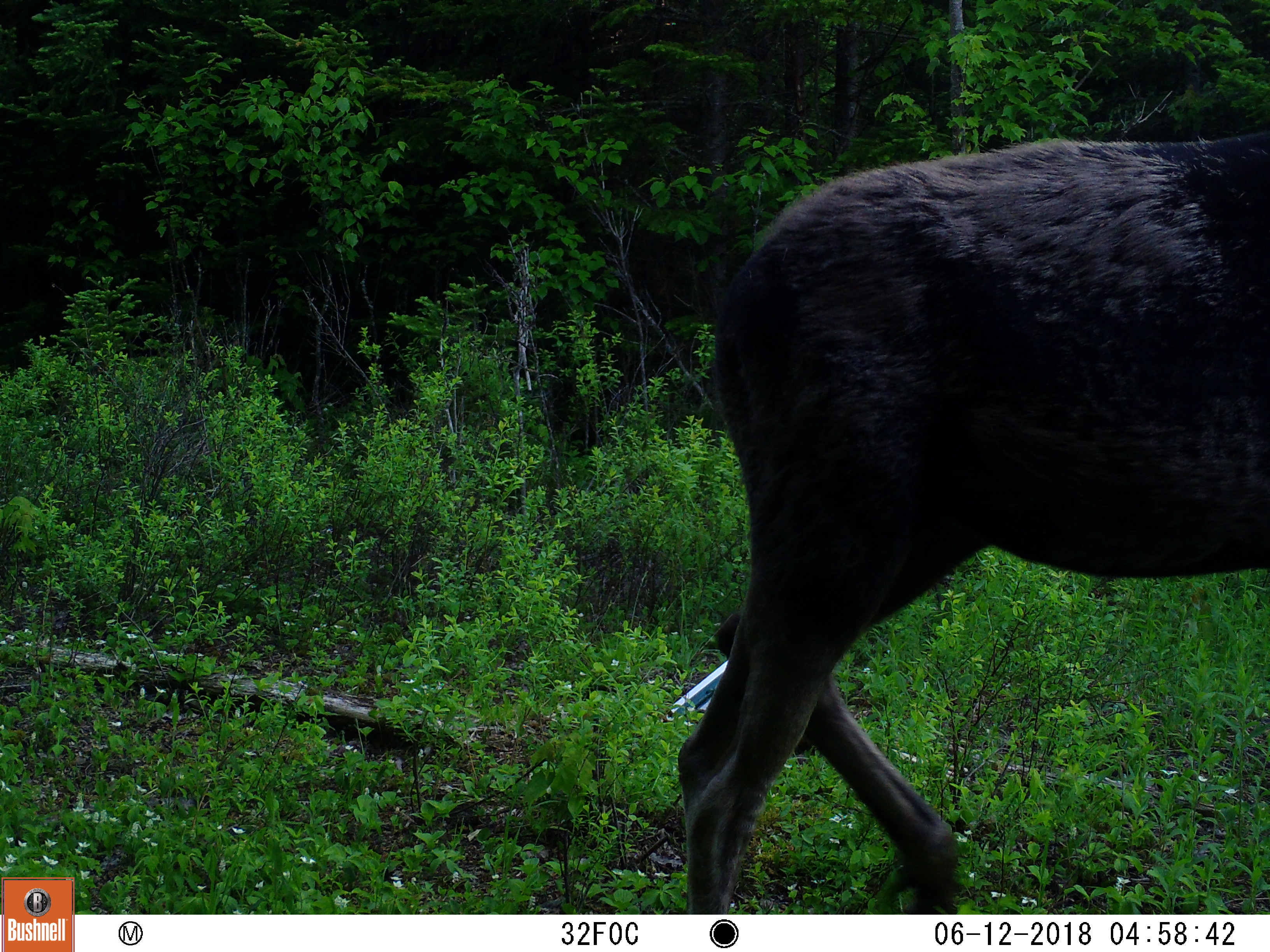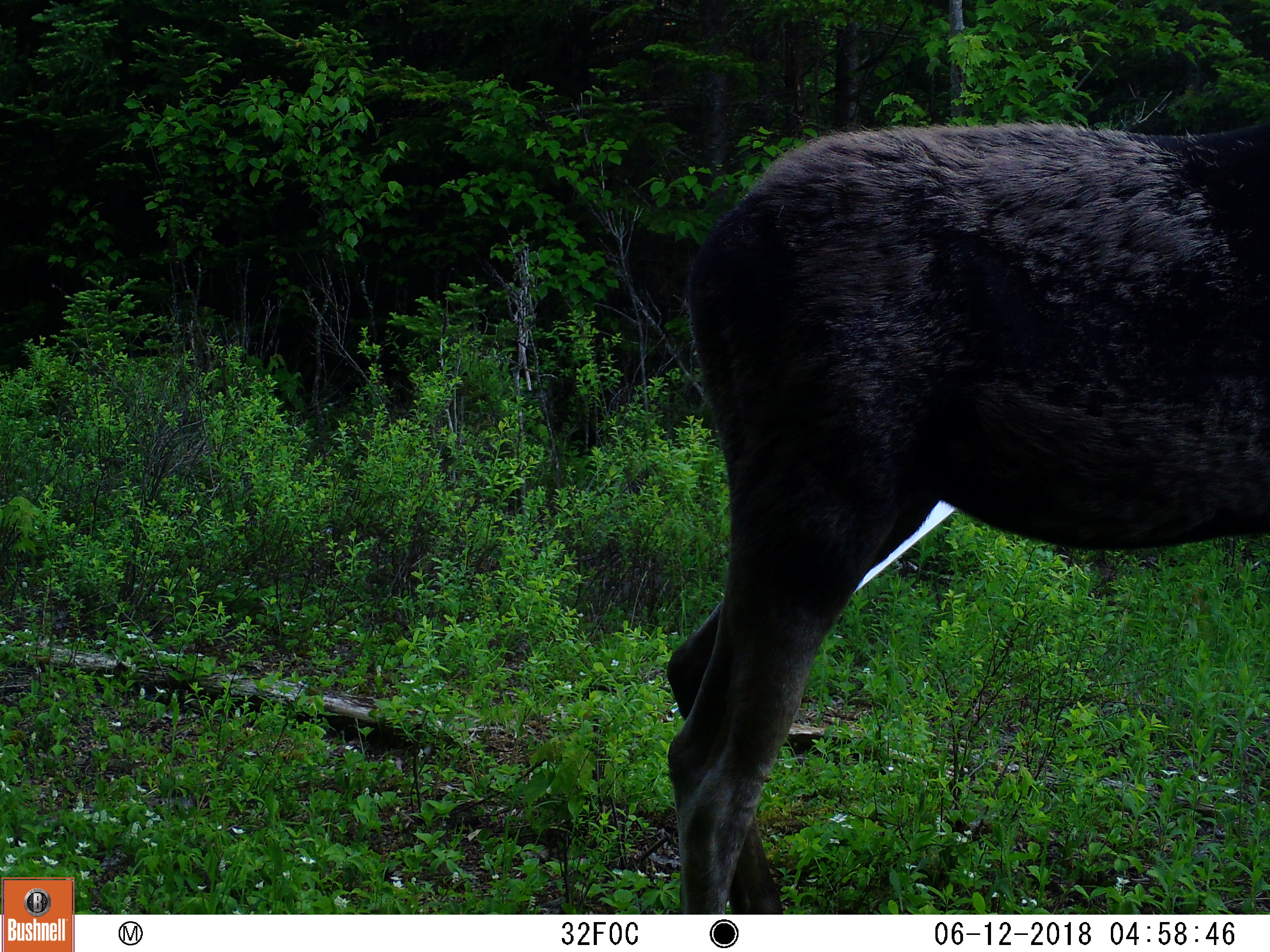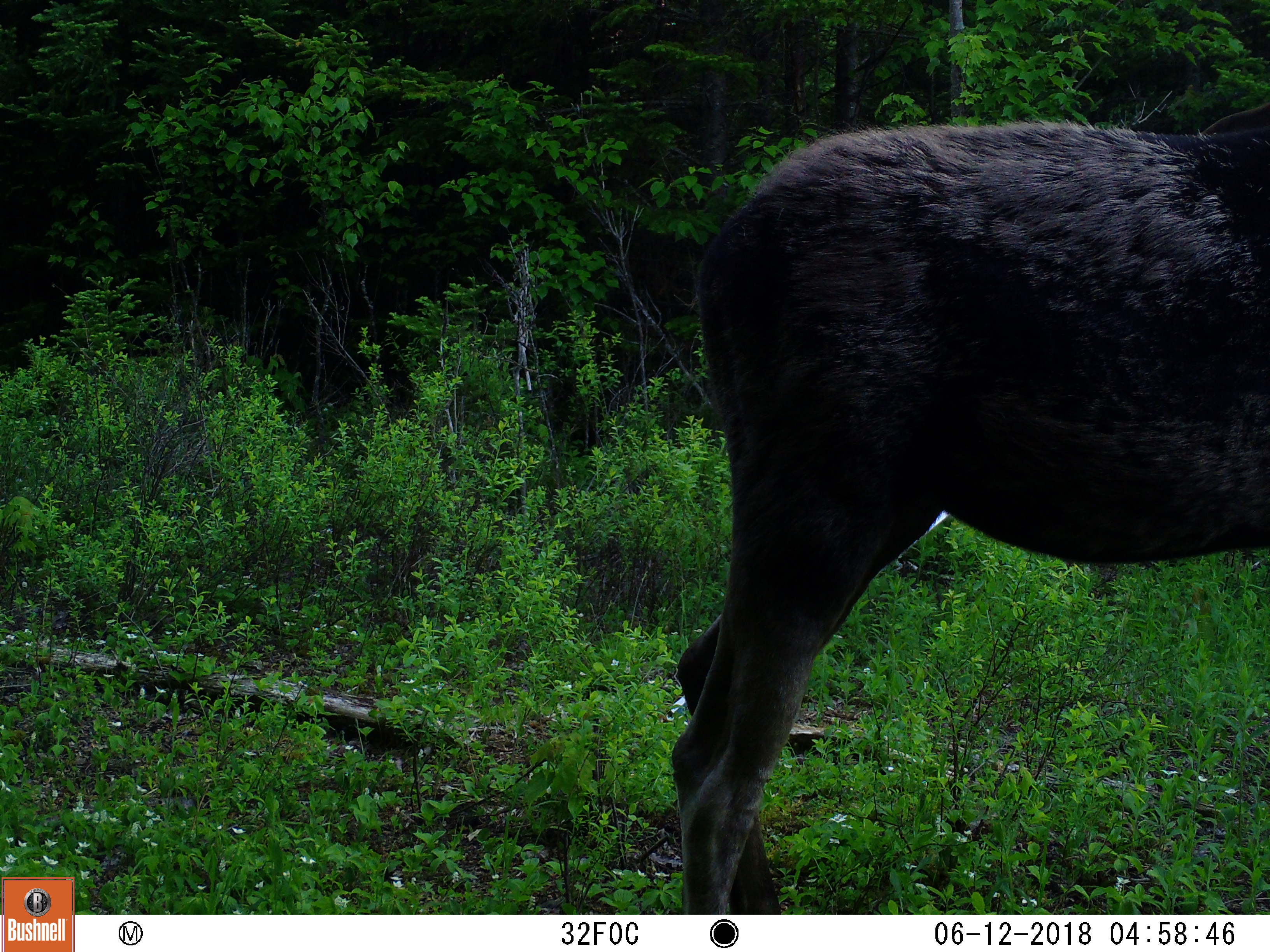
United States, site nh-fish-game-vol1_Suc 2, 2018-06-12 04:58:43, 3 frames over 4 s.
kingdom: Animalia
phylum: Chordata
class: Mammalia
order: Artiodactyla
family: Cervidae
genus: Alces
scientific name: Alces alces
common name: moose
Moose (Alces alces).